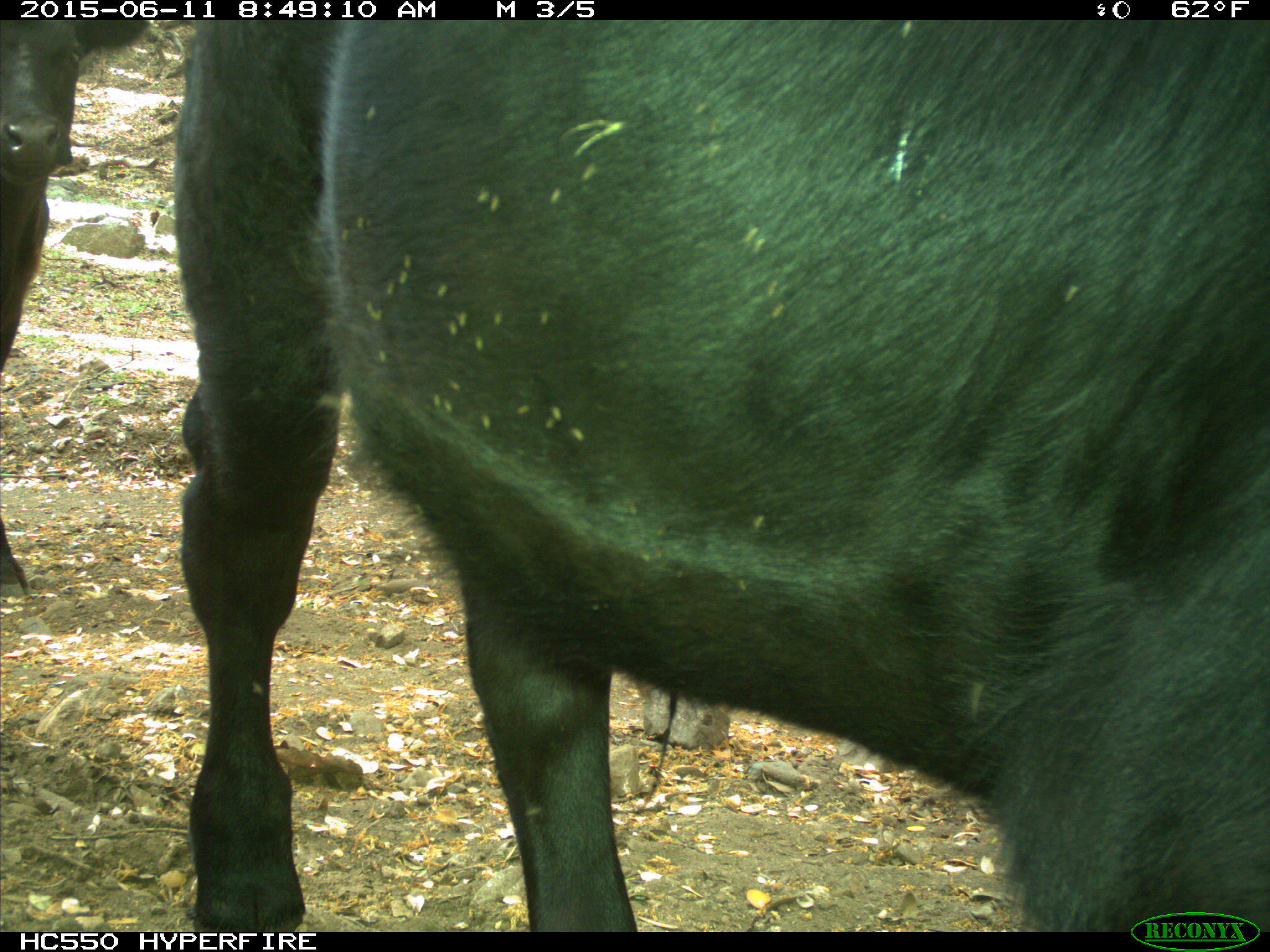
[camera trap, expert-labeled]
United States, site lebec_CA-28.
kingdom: Animalia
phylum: Chordata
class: Mammalia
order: Artiodactyla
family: Bovidae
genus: Bos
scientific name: Bos taurus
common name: domestic cow